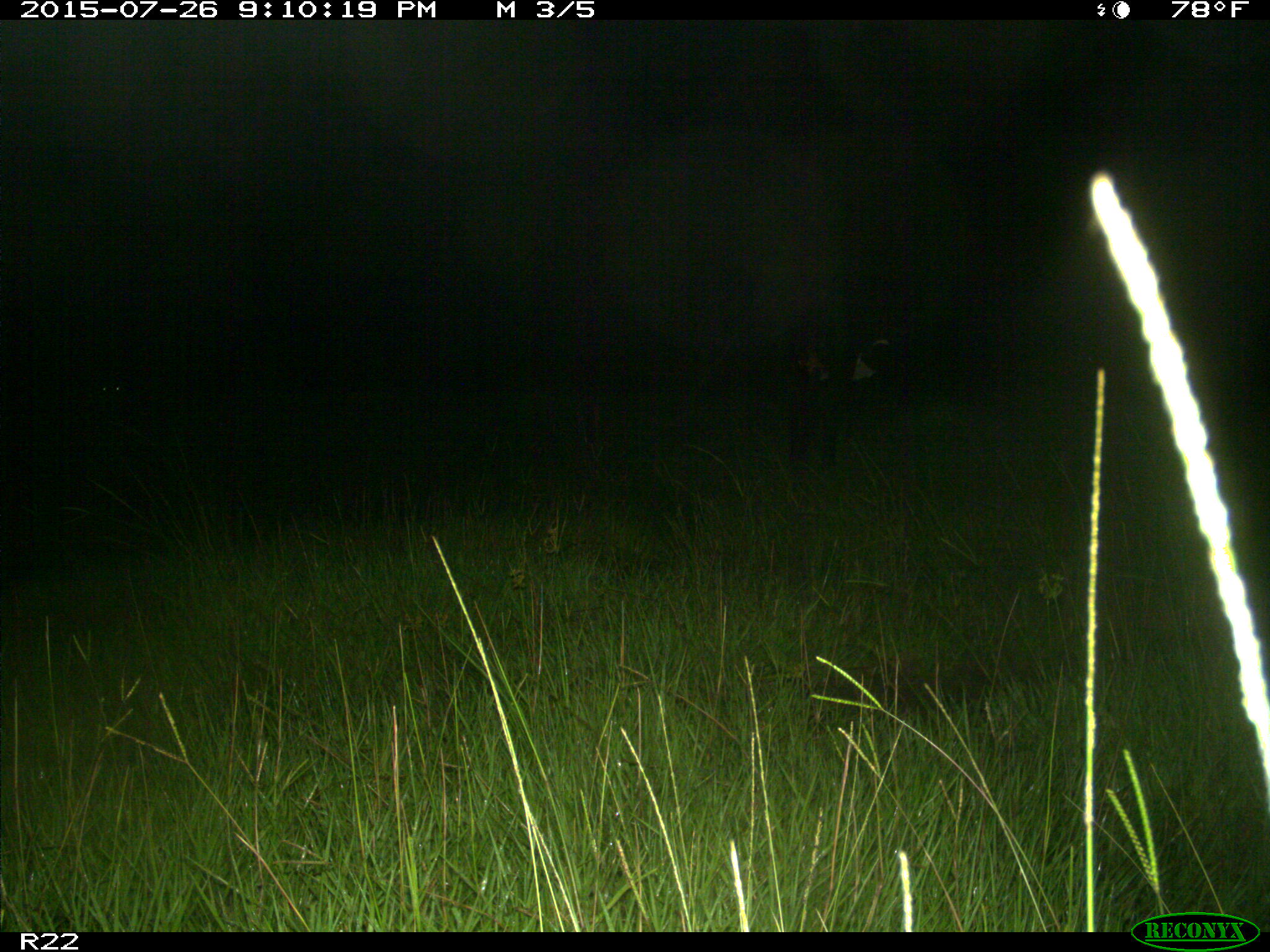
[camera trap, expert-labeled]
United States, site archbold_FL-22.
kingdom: Animalia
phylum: Chordata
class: Mammalia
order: Artiodactyla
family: Bovidae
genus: Bos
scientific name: Bos taurus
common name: domestic cow